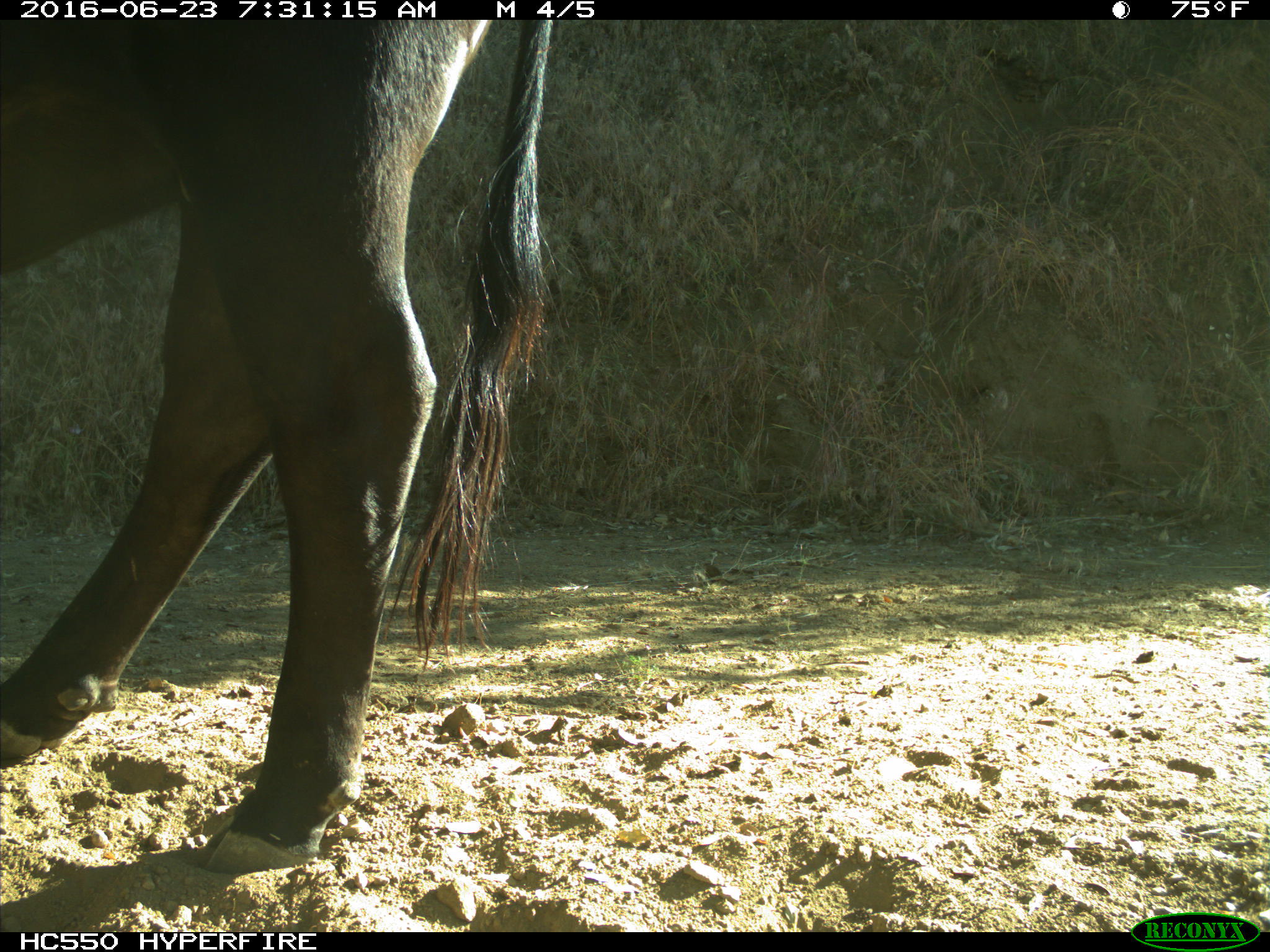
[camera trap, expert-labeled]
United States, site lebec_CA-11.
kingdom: Animalia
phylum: Chordata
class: Mammalia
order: Artiodactyla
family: Bovidae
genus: Bos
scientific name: Bos taurus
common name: domestic cow